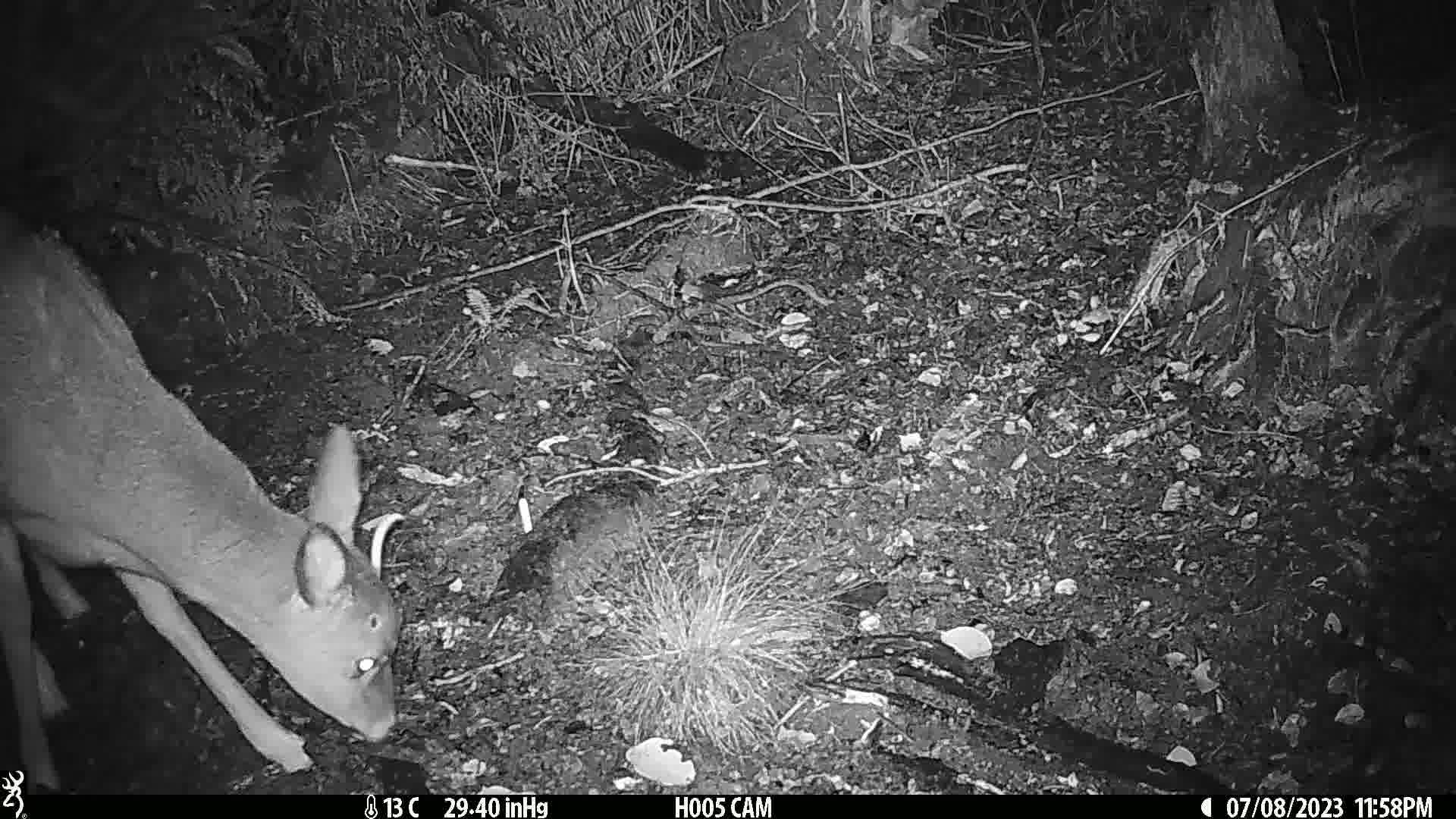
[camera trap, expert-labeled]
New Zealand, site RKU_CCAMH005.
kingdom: Animalia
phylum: Chordata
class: Mammalia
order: Artiodactyla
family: Cervidae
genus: Odocoileus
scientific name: Odocoileus virginianus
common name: white-tailed deer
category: white tailed deer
White tailed deer (white-tailed deer) (Odocoileus virginianus).